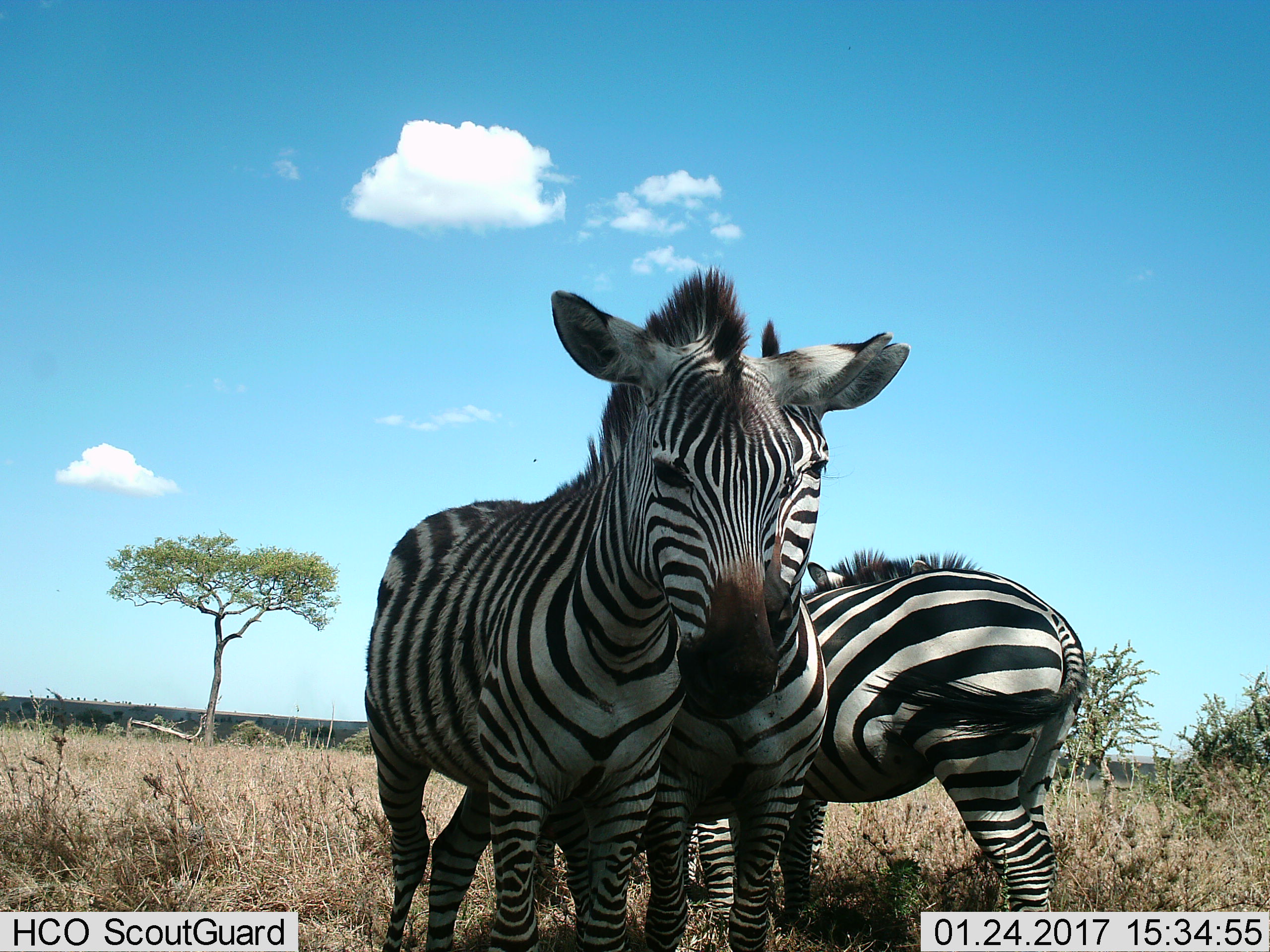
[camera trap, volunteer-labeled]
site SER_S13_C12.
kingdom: Animalia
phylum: Chordata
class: Mammalia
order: Perissodactyla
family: Equidae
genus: Equus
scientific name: Equus quagga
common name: plains zebra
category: zebraplains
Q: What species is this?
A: Zebraplains (plains zebra) (Equus quagga).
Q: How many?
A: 3.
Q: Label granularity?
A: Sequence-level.